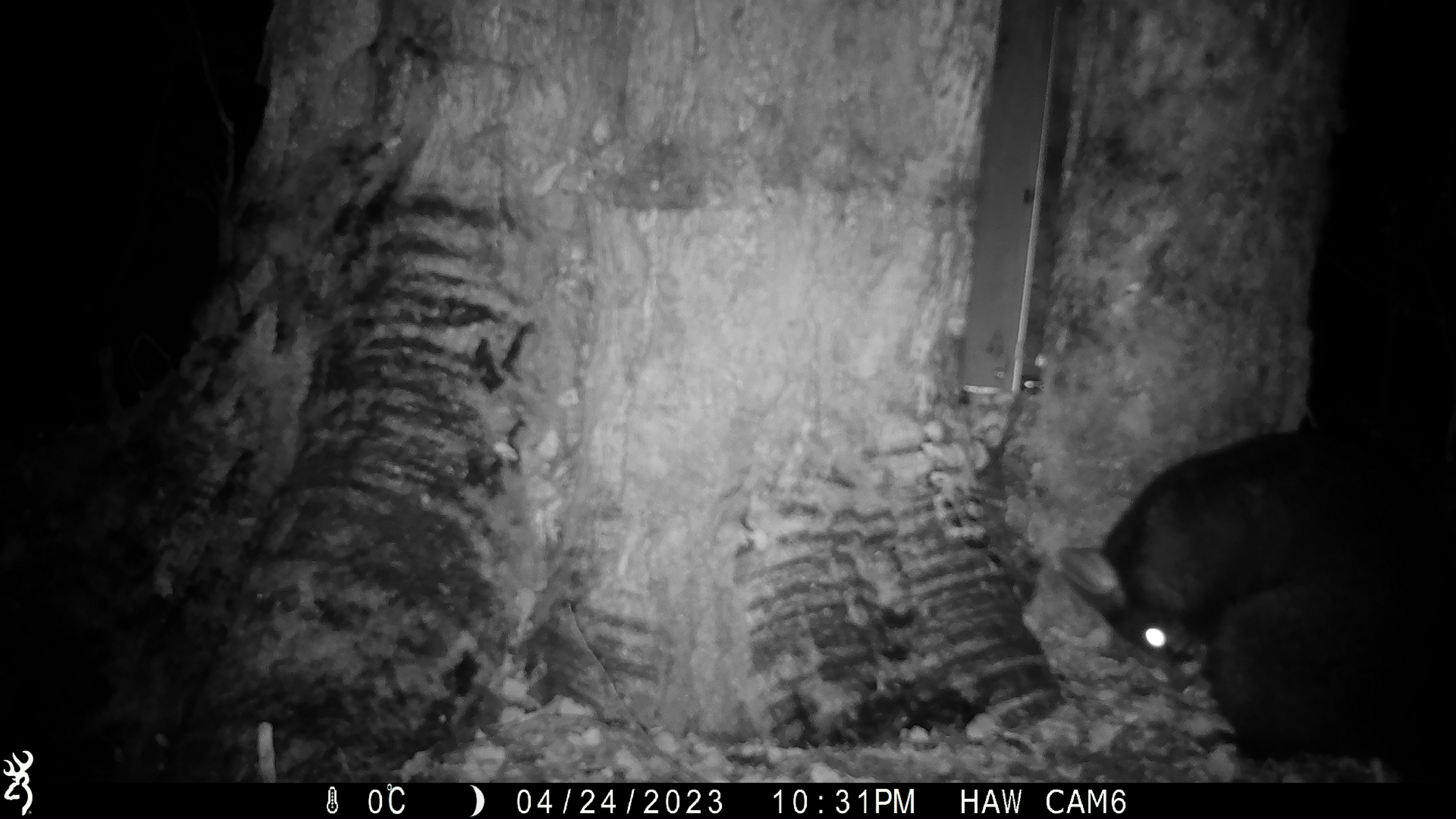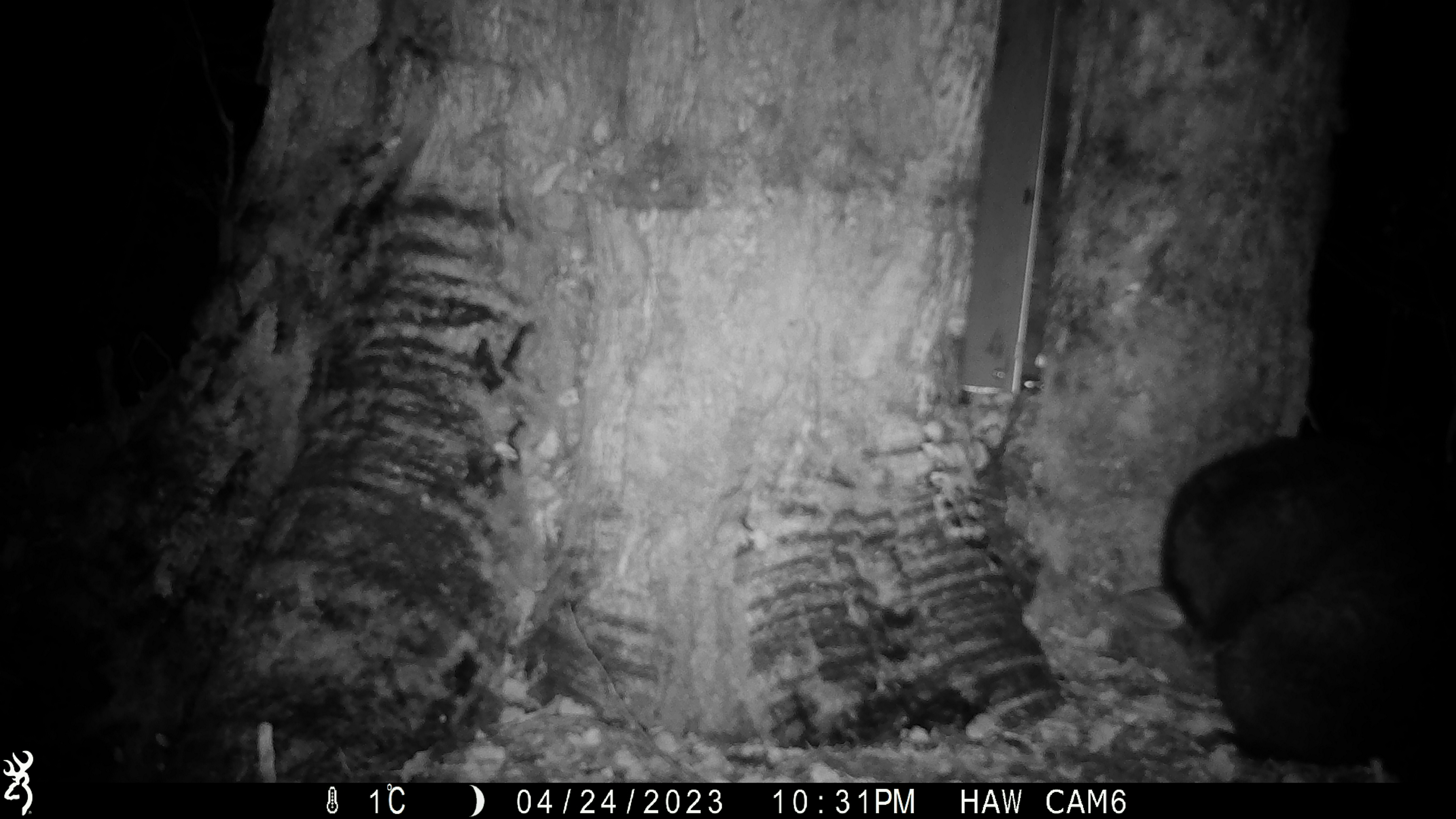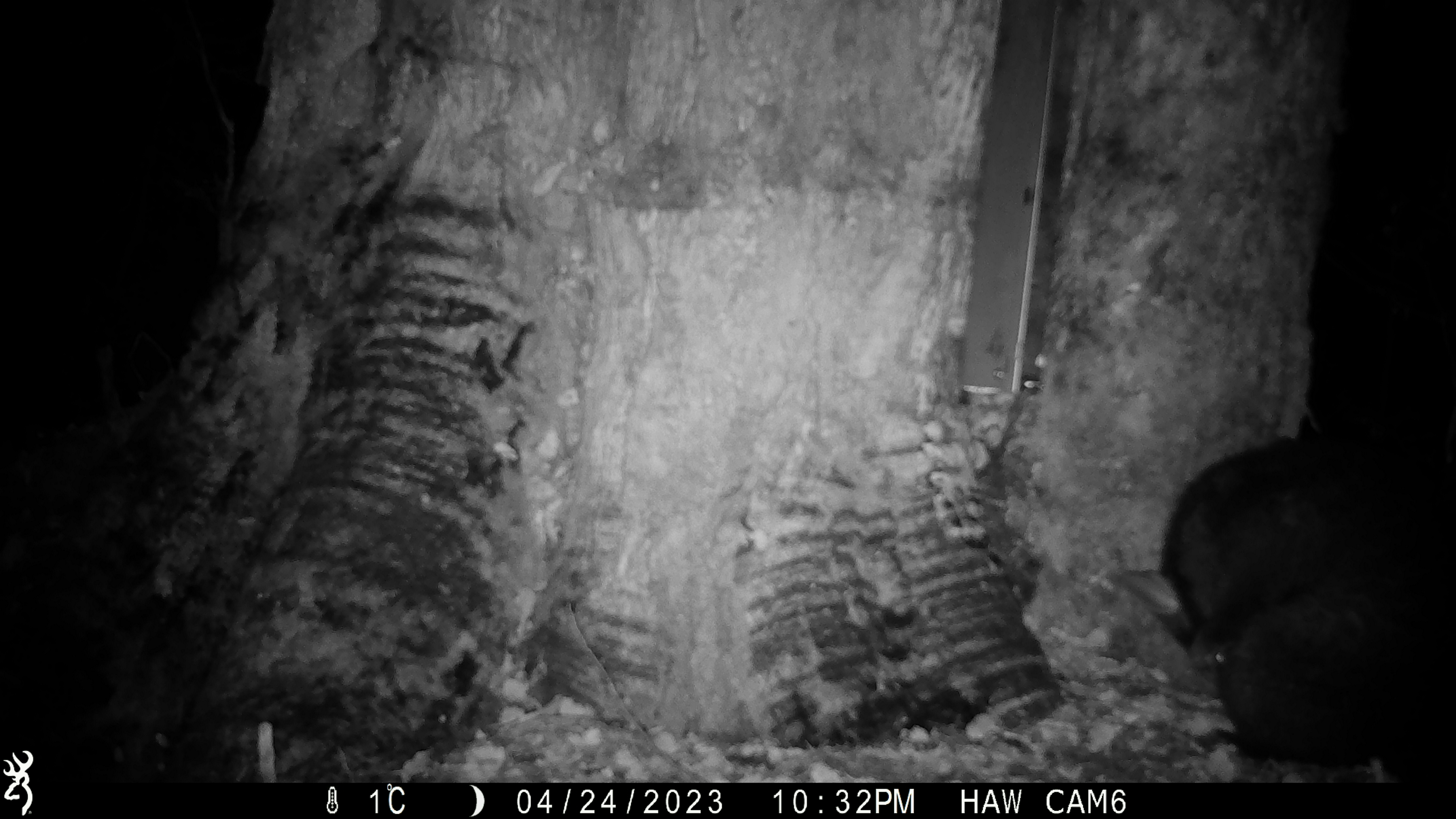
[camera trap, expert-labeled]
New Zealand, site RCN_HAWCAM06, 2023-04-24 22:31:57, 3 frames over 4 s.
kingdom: Animalia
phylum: Chordata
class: Mammalia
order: Diprotodontia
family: Phalangeridae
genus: Trichosurus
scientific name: Trichosurus vulpecula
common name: common brushtail possum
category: possum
Possum (common brushtail possum) (Trichosurus vulpecula).